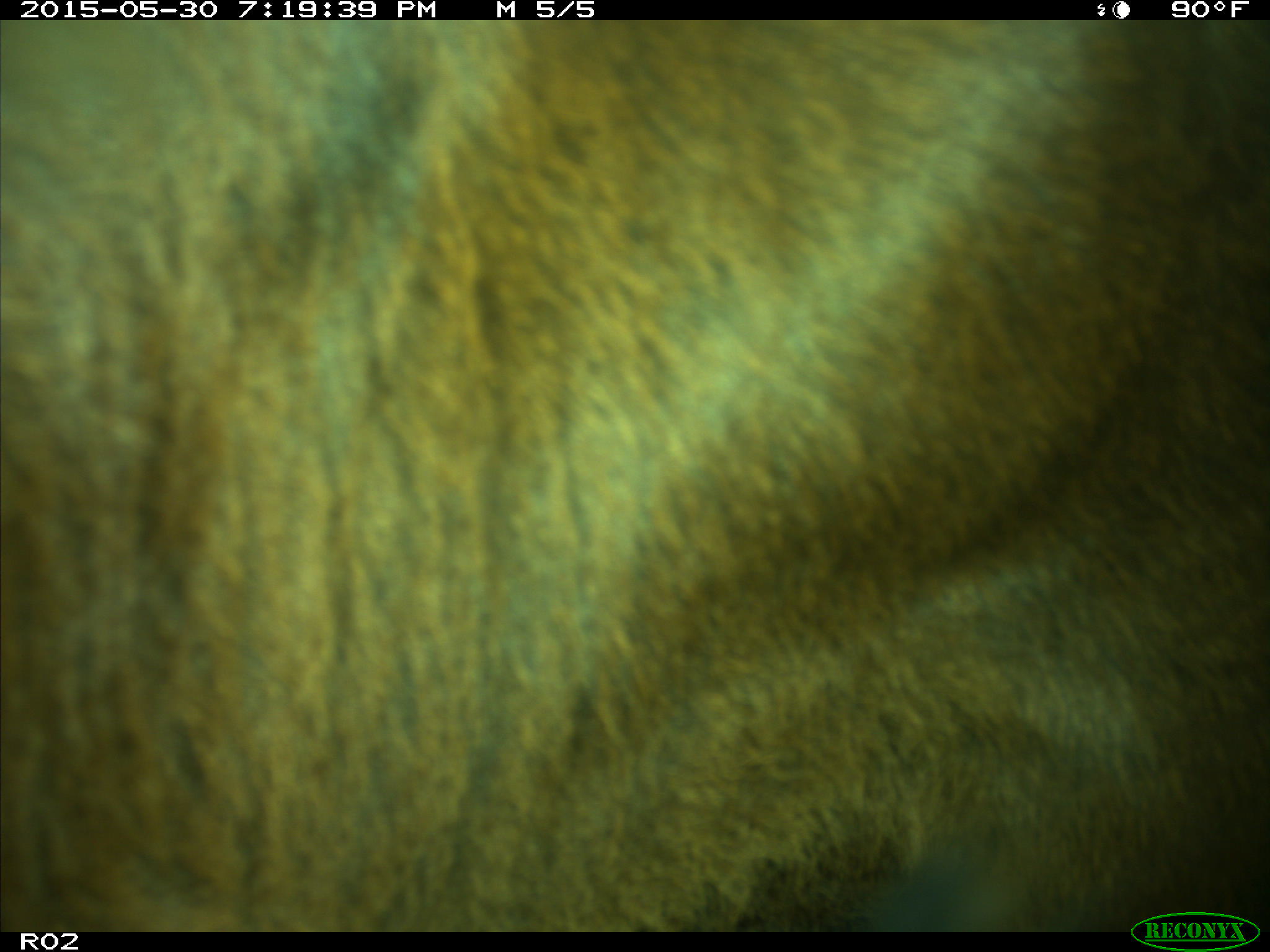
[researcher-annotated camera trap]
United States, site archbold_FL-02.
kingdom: Animalia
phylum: Chordata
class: Mammalia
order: Artiodactyla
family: Bovidae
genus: Bos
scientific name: Bos taurus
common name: domestic cow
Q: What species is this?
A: Bos taurus (domestic cow).